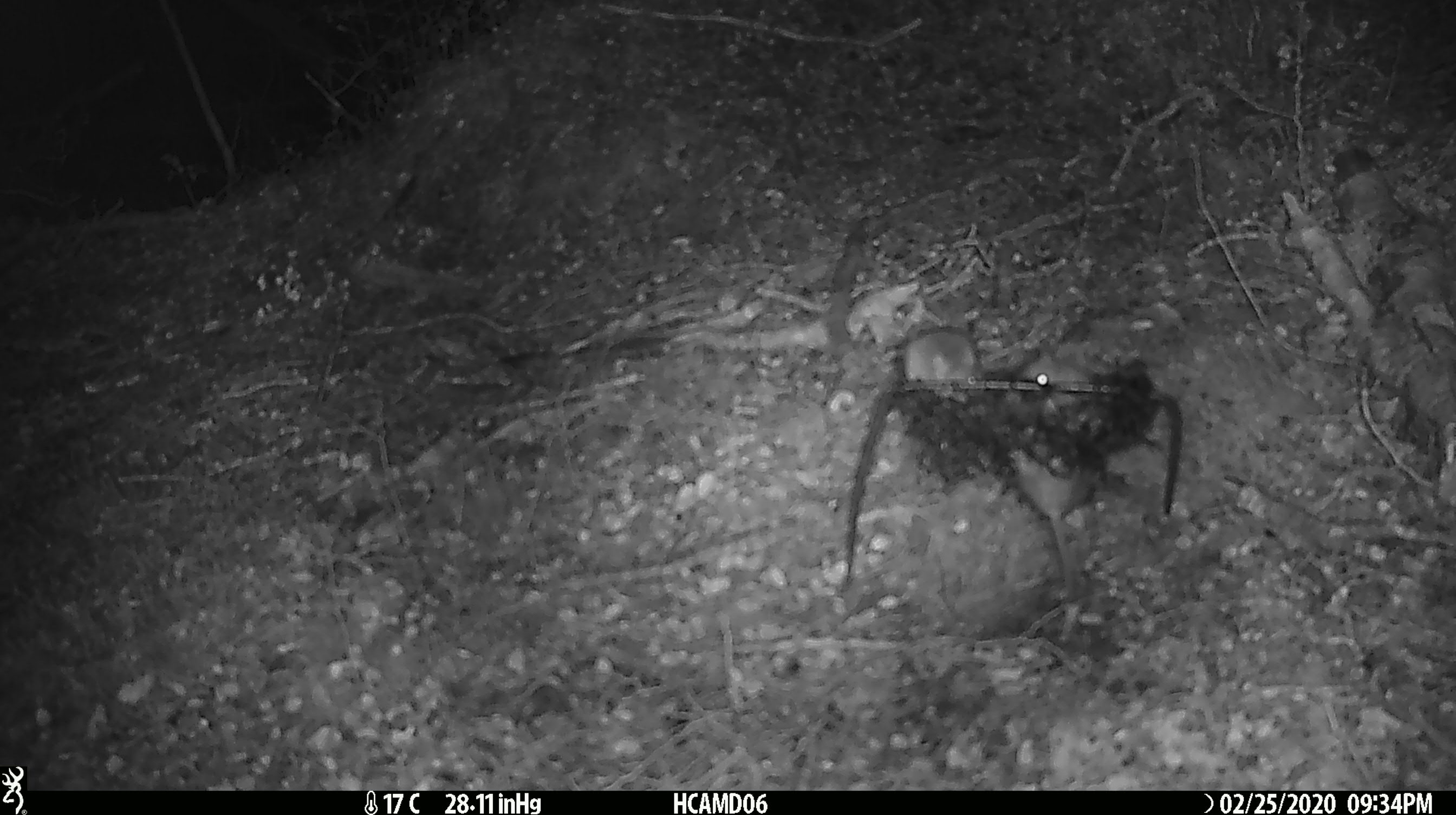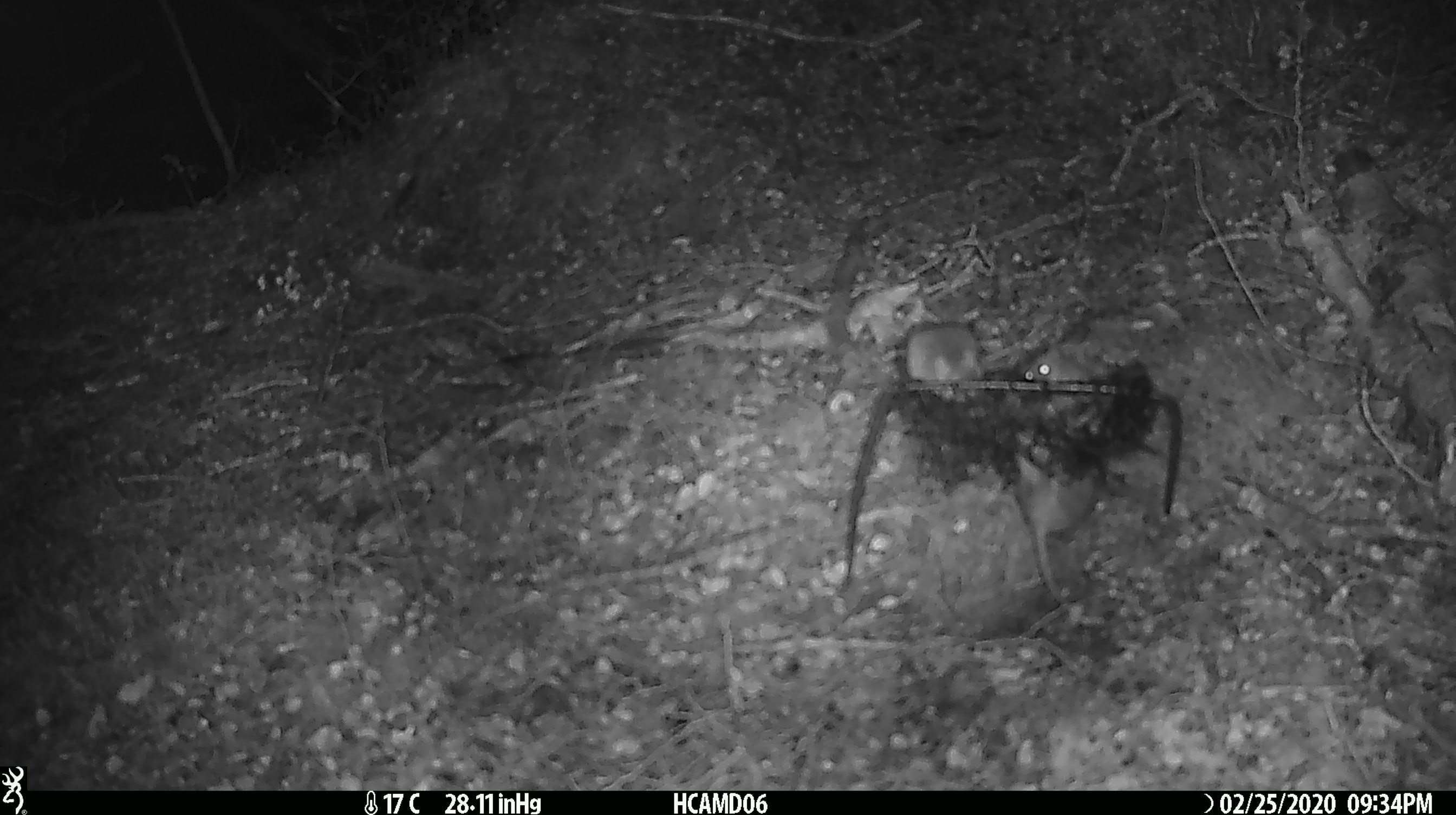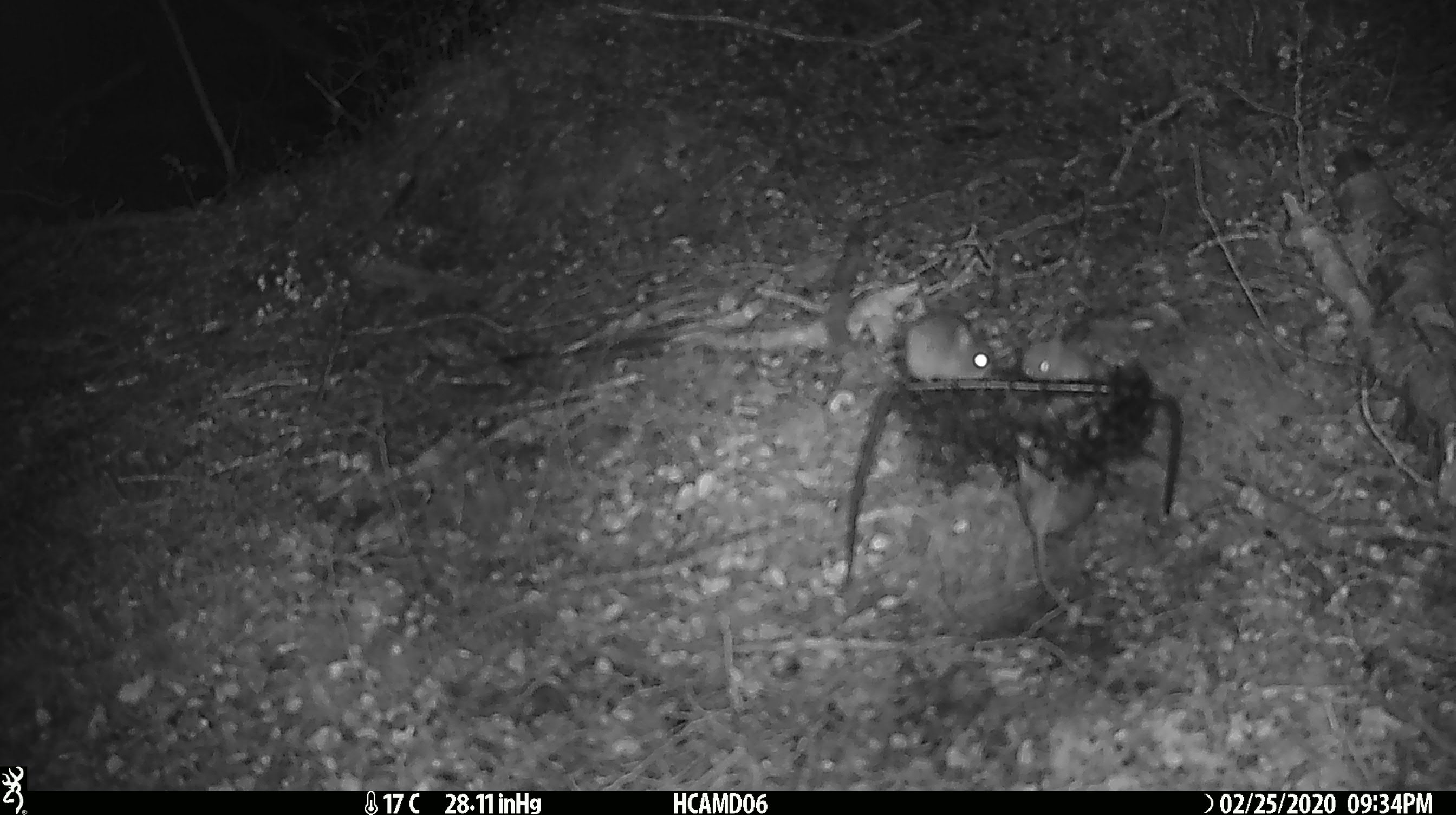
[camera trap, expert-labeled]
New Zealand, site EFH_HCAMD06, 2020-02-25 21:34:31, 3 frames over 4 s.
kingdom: Animalia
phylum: Chordata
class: Mammalia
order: Rodentia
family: Muridae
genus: Mus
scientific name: Mus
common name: mouse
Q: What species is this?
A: Mouse (Mus).